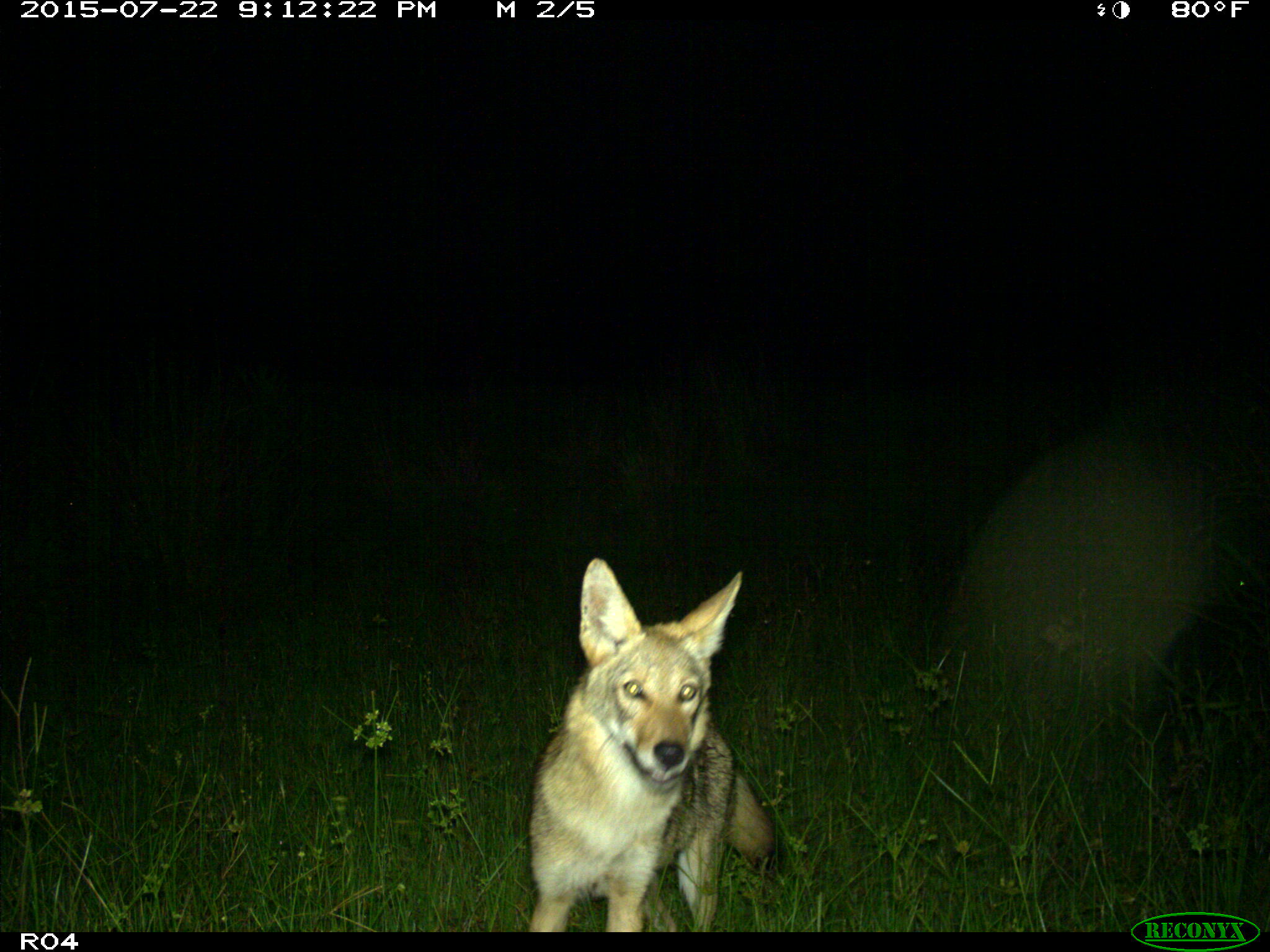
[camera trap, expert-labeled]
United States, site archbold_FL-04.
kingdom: Animalia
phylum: Chordata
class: Mammalia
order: Carnivora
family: Canidae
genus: Canis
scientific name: Canis latrans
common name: coyote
Canis latrans (coyote).